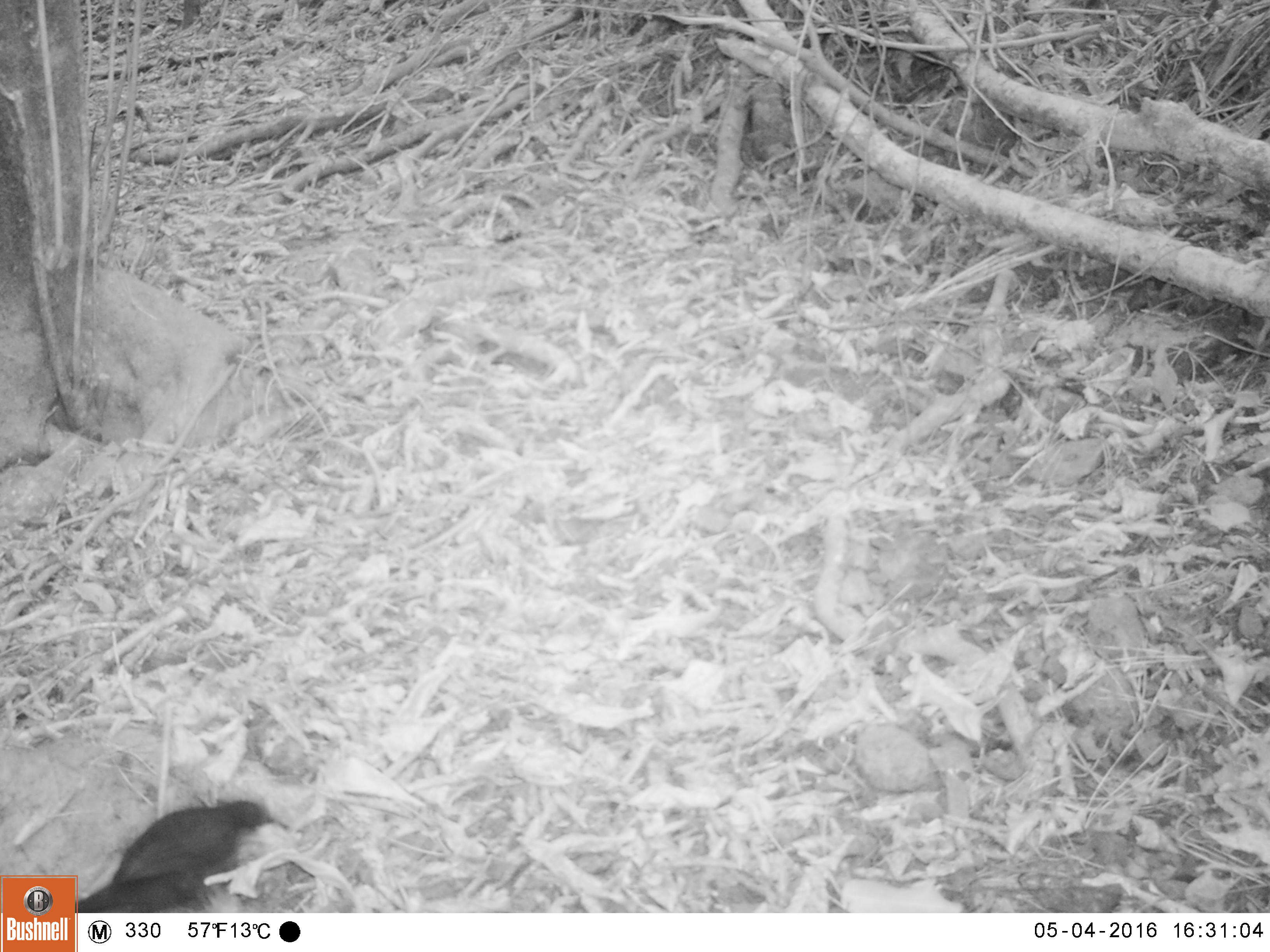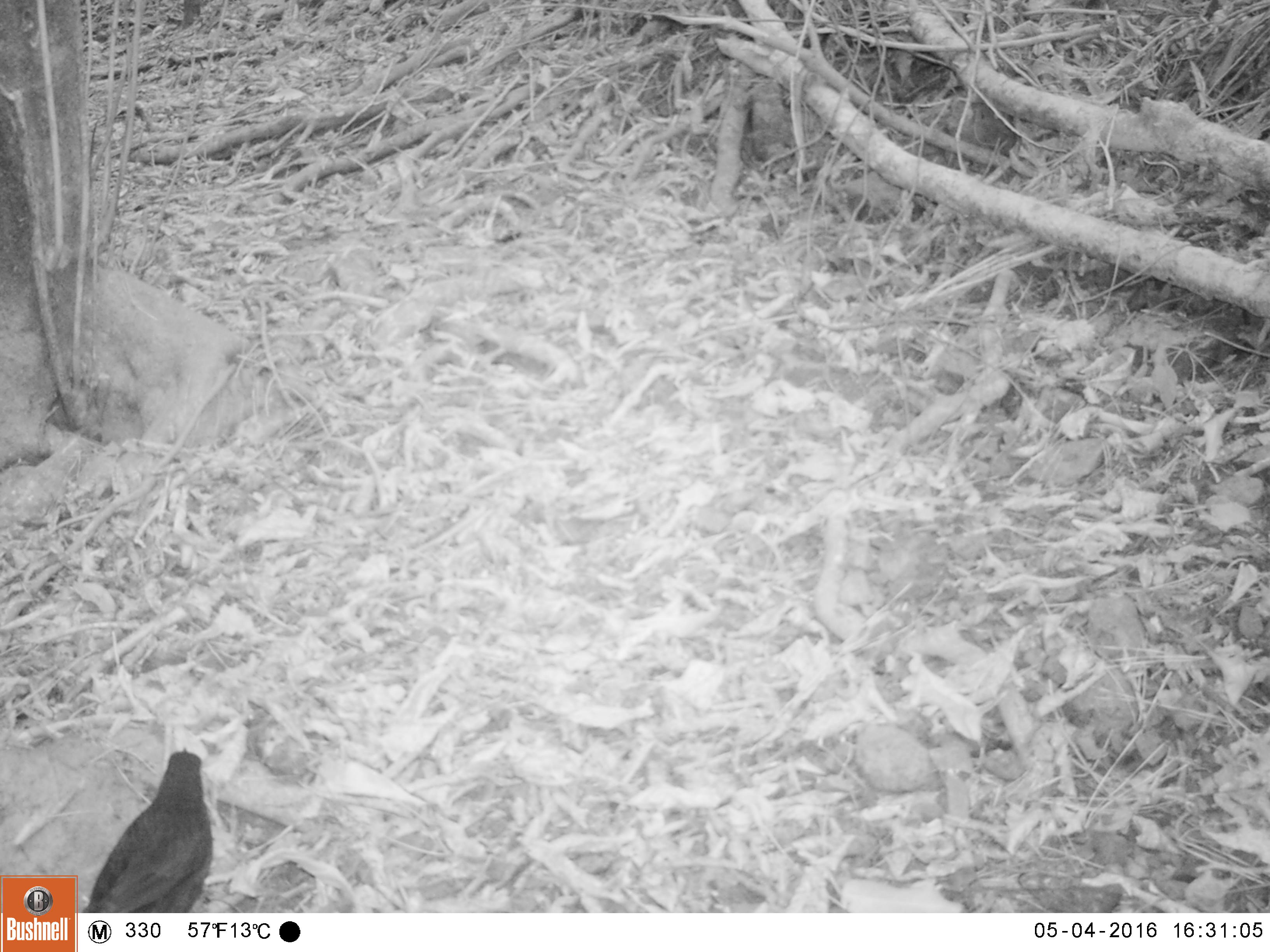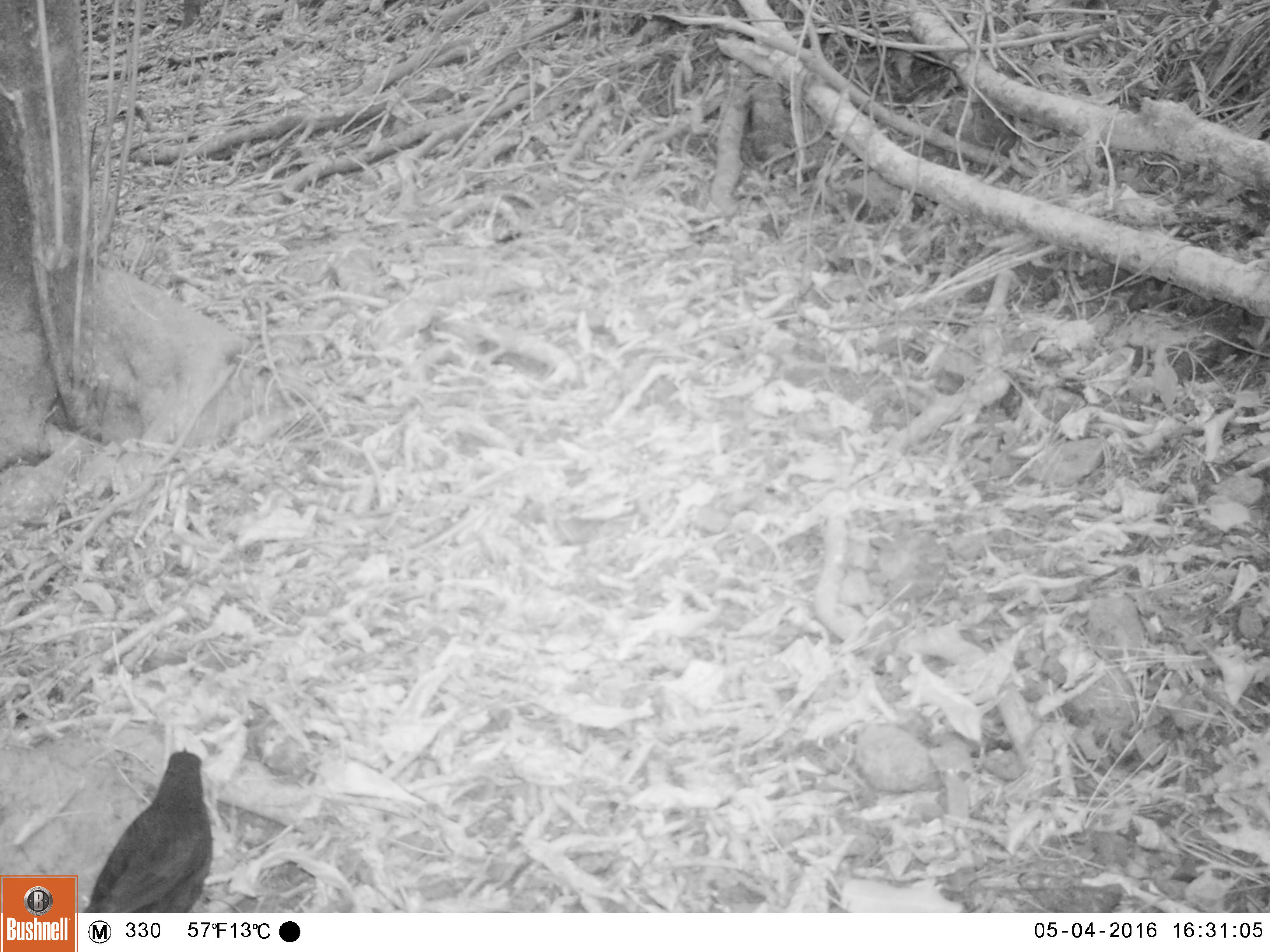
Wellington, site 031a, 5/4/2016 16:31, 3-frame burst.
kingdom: Animalia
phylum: Chordata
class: Aves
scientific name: Aves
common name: bird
Bird (Aves).